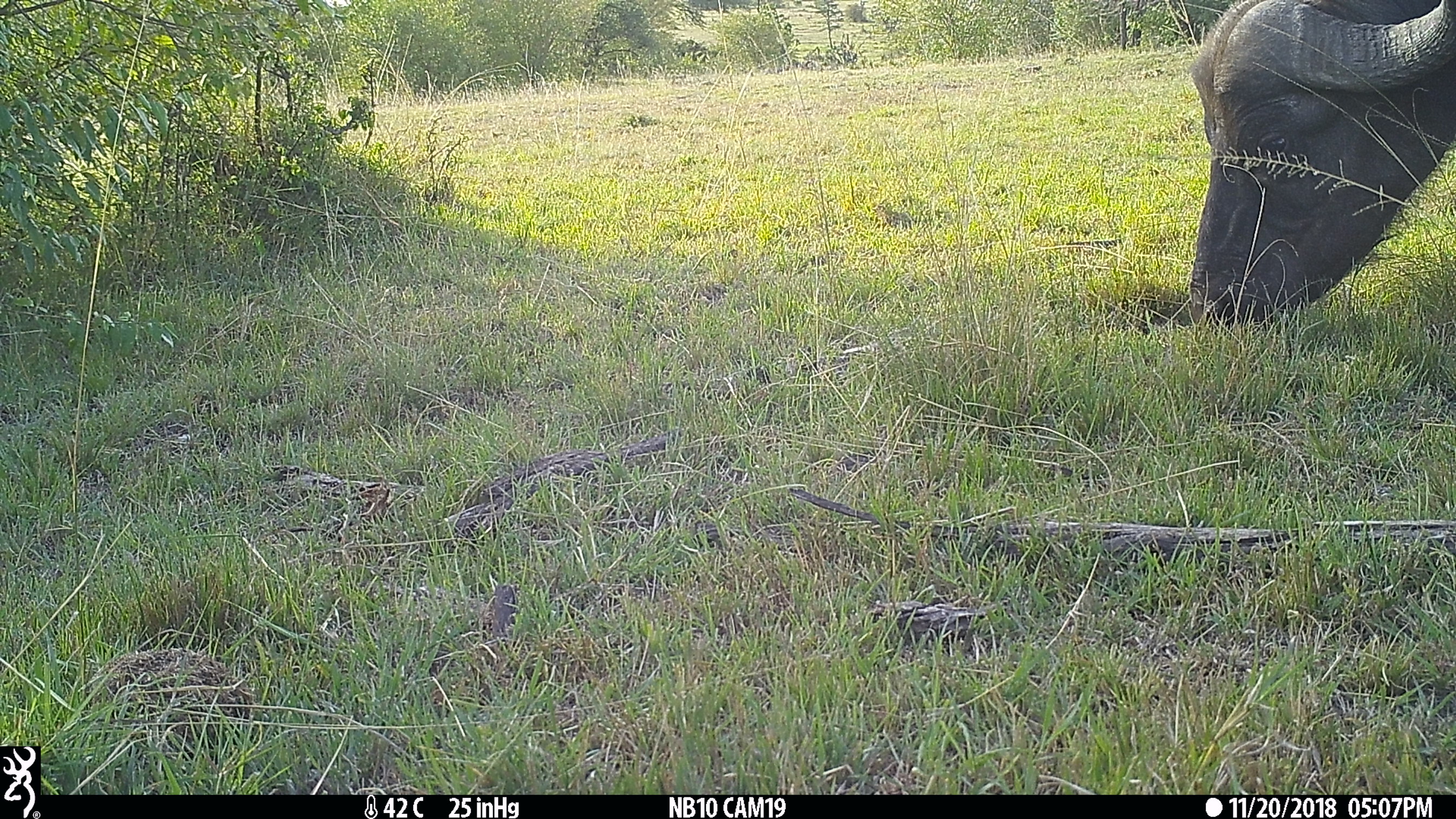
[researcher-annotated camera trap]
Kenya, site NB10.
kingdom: Animalia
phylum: Chordata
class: Mammalia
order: Artiodactyla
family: Bovidae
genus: Syncerus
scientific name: Syncerus caffer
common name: buffalo